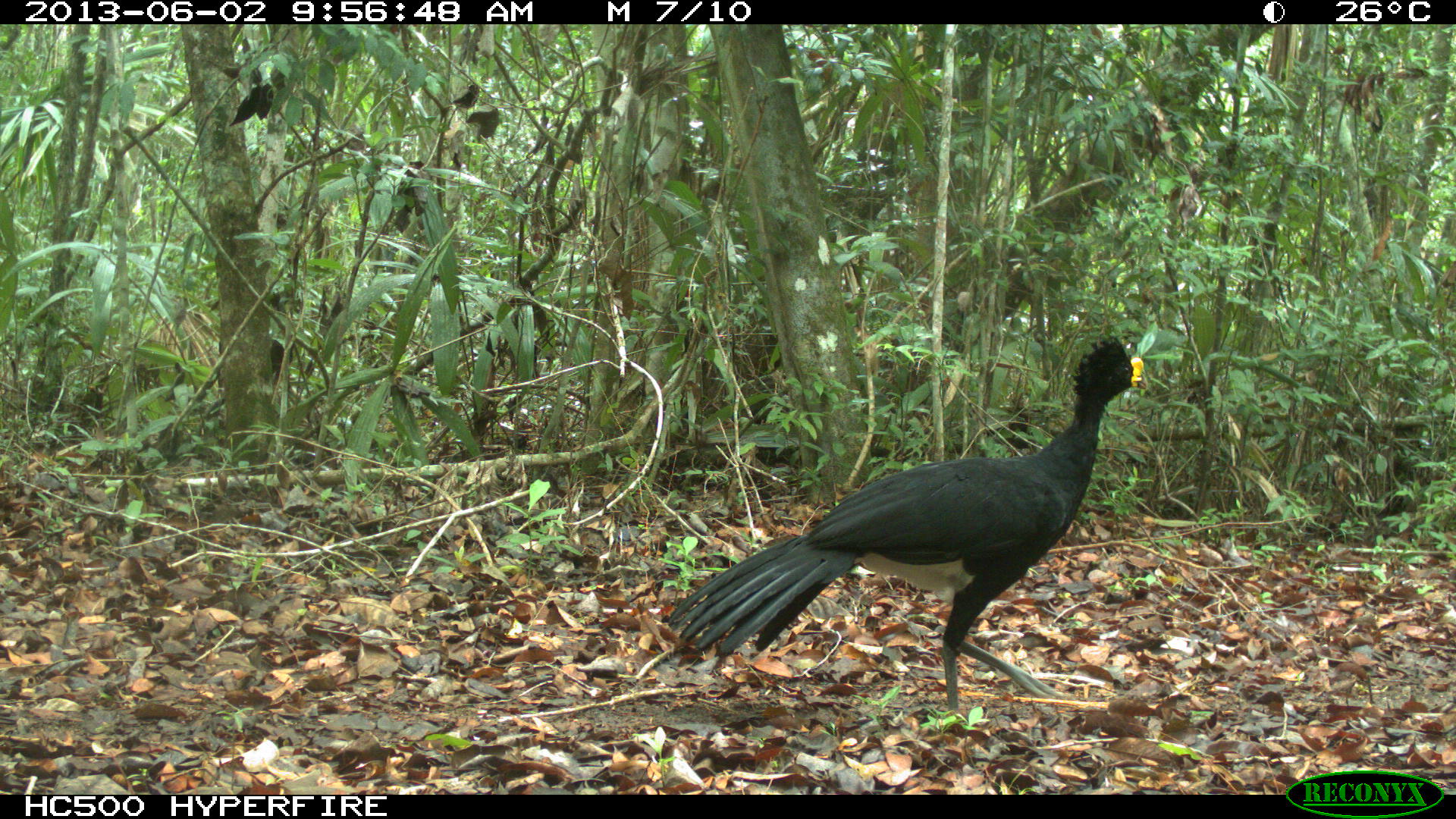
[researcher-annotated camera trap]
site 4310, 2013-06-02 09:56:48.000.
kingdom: Animalia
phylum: Chordata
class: Aves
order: Galliformes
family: Cracidae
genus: Crax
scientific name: Crax rubra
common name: great curassow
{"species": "Crax rubra (great curassow)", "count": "1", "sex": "male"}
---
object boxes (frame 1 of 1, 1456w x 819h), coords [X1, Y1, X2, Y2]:
crax rubra: [662, 335, 1145, 726]